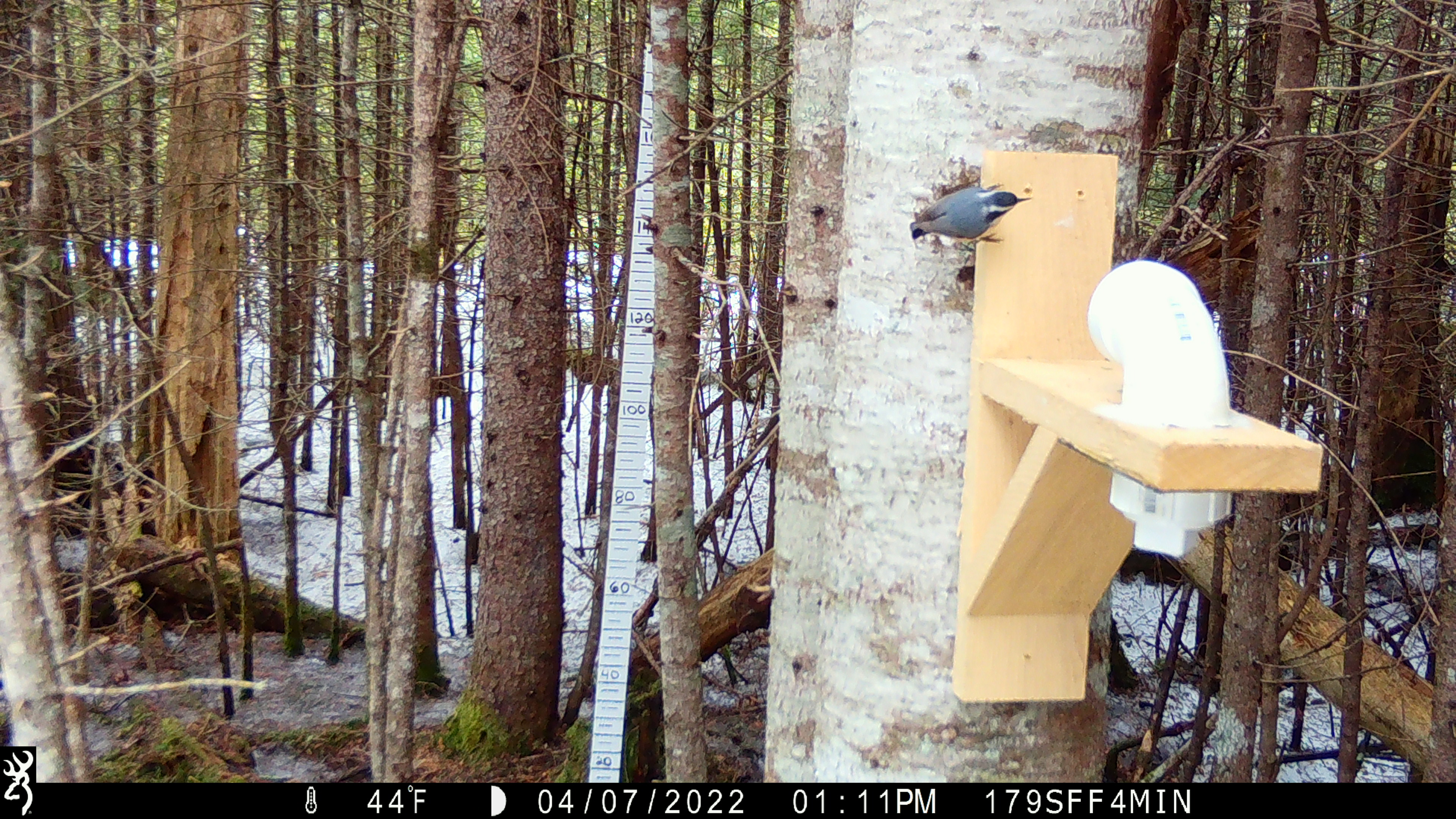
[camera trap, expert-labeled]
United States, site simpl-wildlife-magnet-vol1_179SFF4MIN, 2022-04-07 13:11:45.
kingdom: Animalia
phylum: Chordata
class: Aves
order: Passeriformes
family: Sittidae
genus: Sitta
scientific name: Sitta canadensis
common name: red-breasted nuthatch